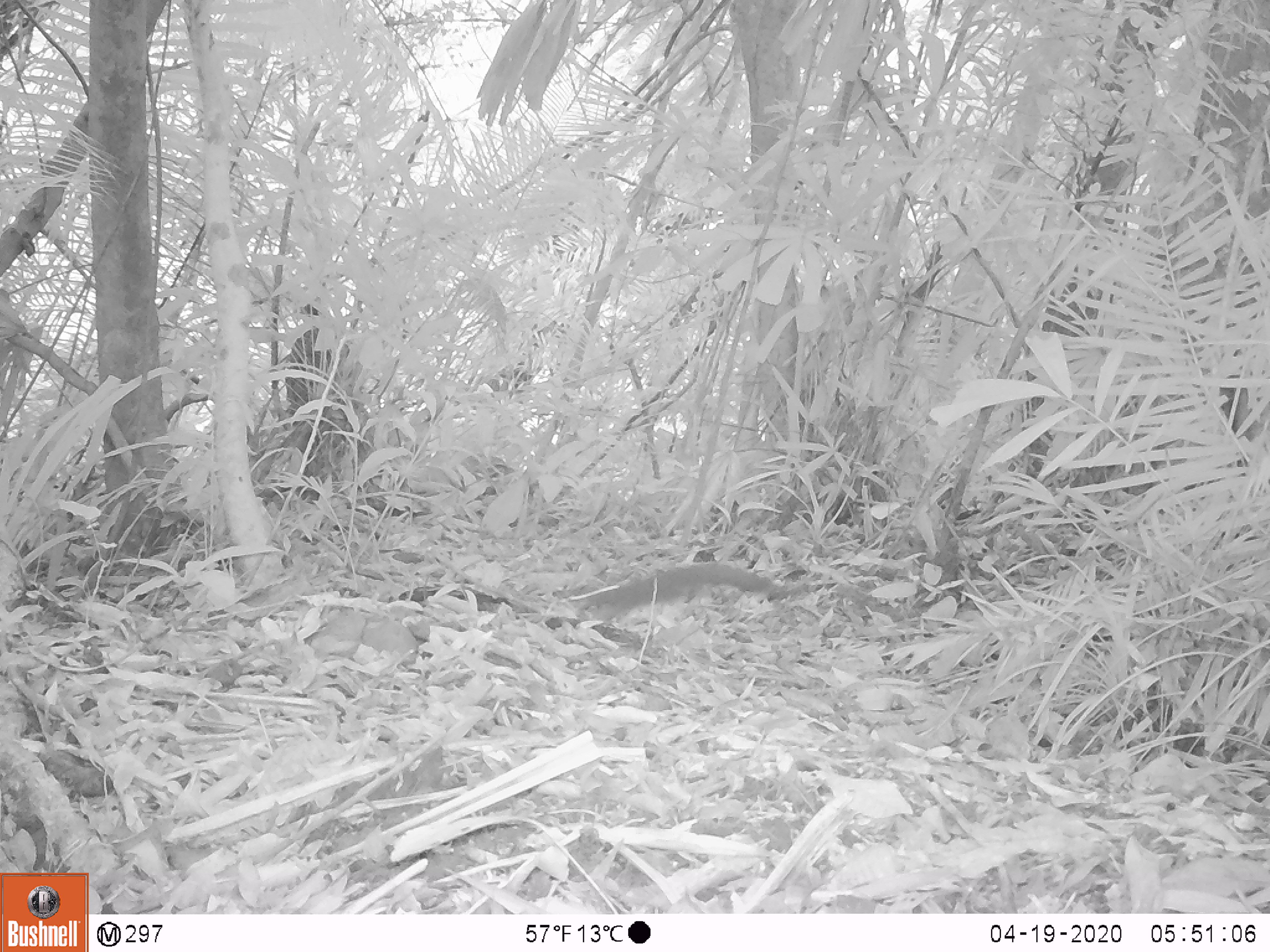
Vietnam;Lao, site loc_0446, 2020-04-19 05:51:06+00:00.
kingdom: Animalia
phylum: Chordata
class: Mammalia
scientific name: Mammalia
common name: mammal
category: unidentified small mammal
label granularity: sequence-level